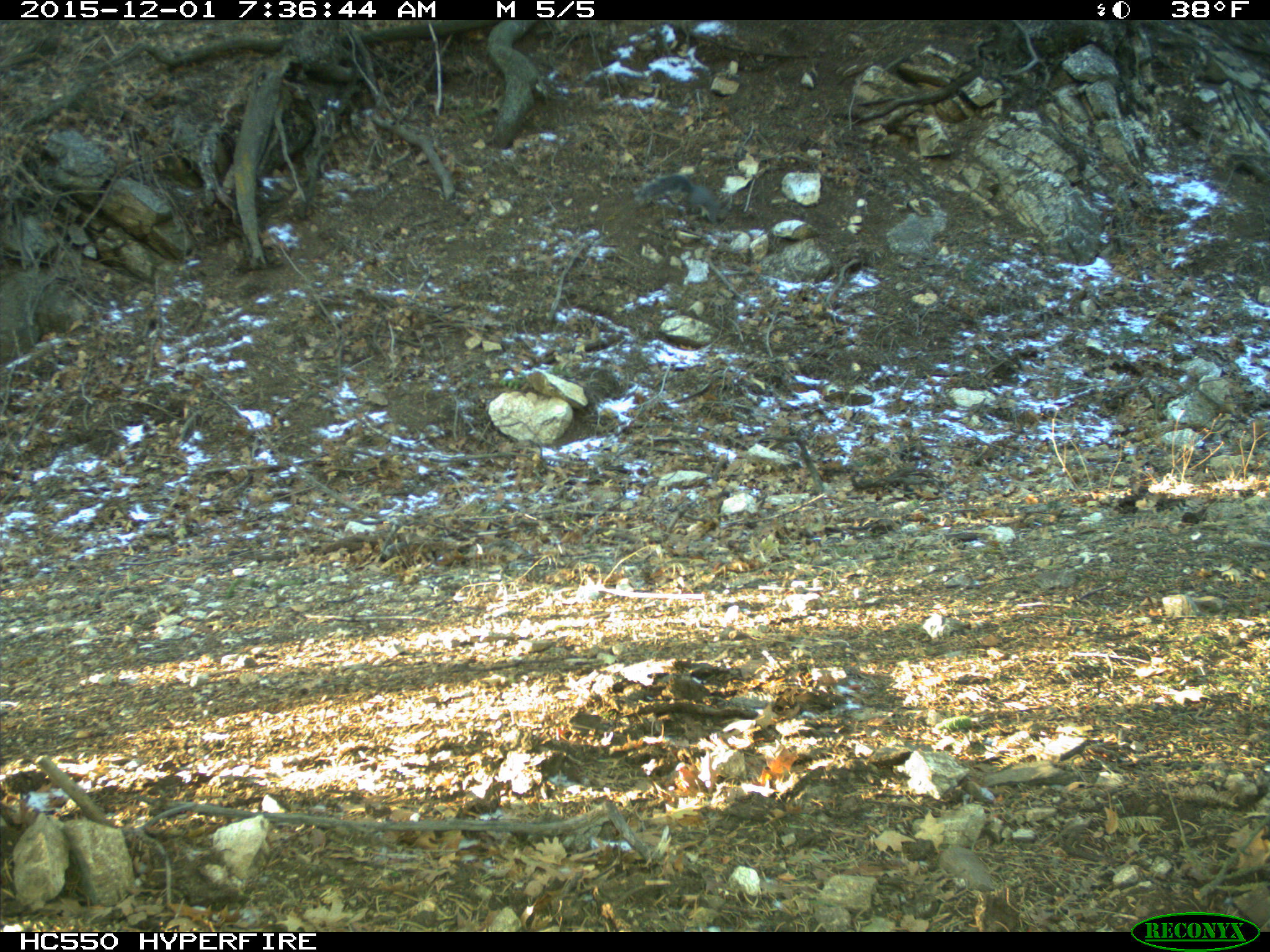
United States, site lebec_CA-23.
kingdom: Animalia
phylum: Chordata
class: Mammalia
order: Rodentia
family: Sciuridae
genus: Sciurus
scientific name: Sciurus carolinensis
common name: eastern gray squirrel